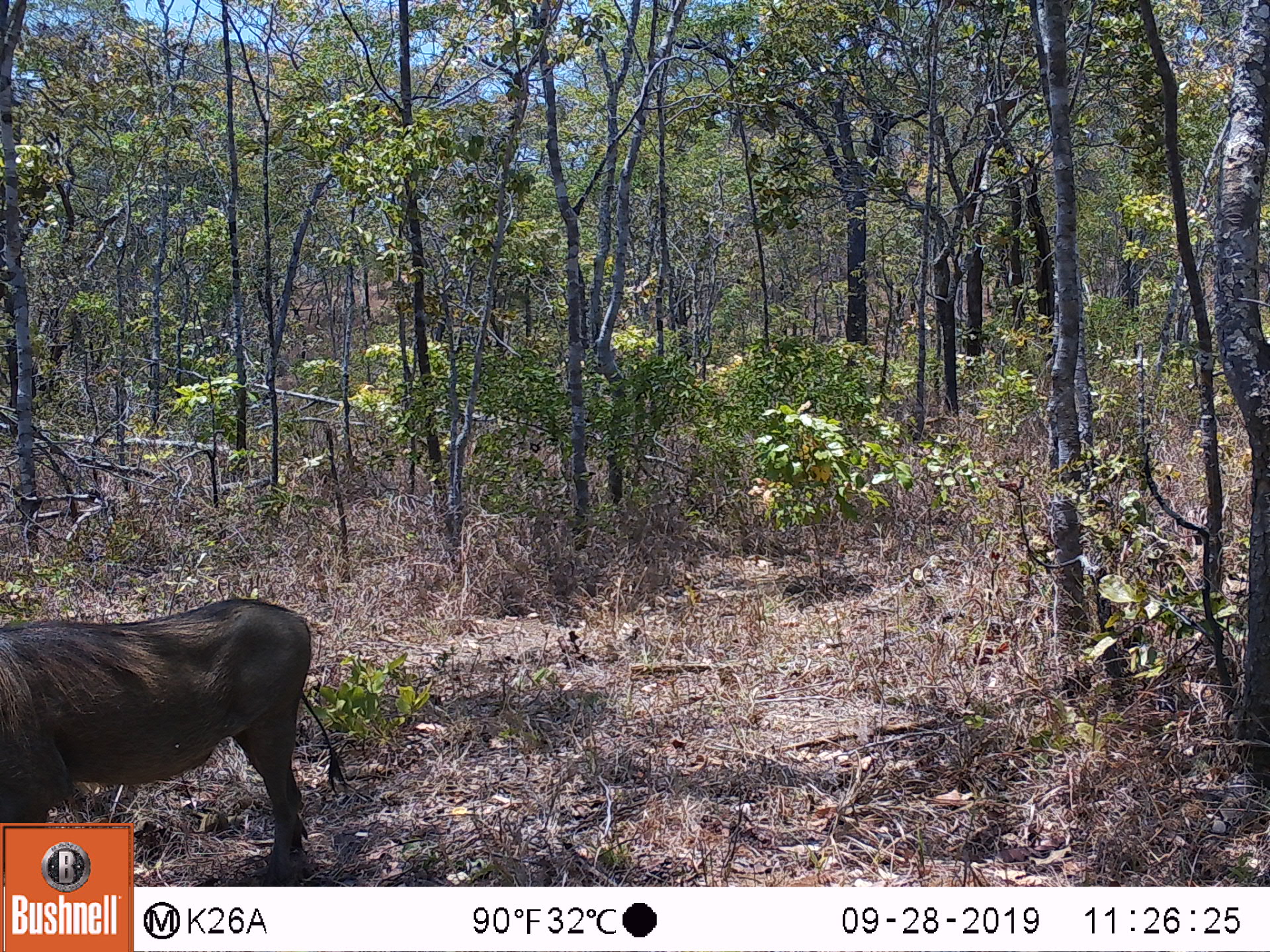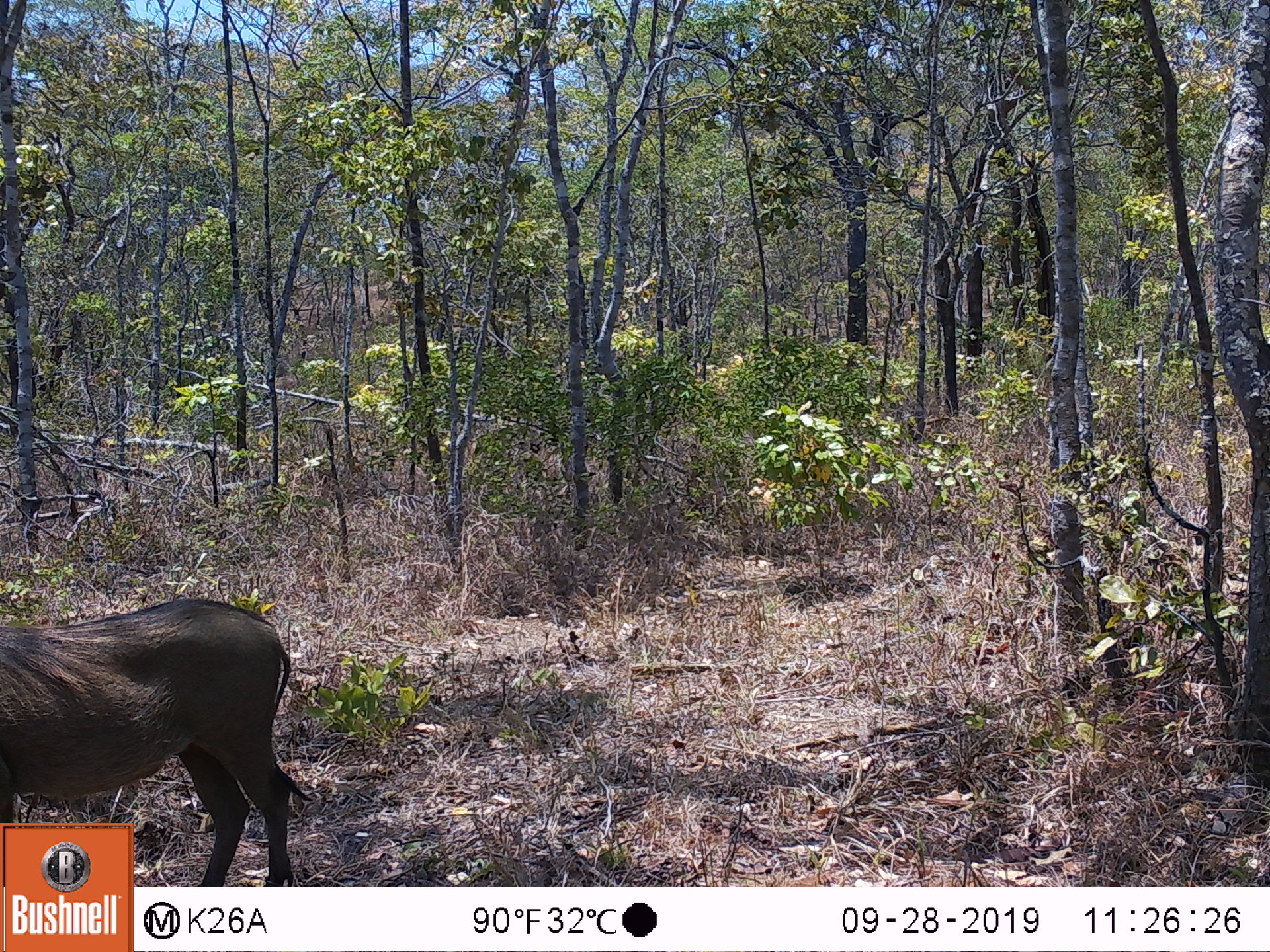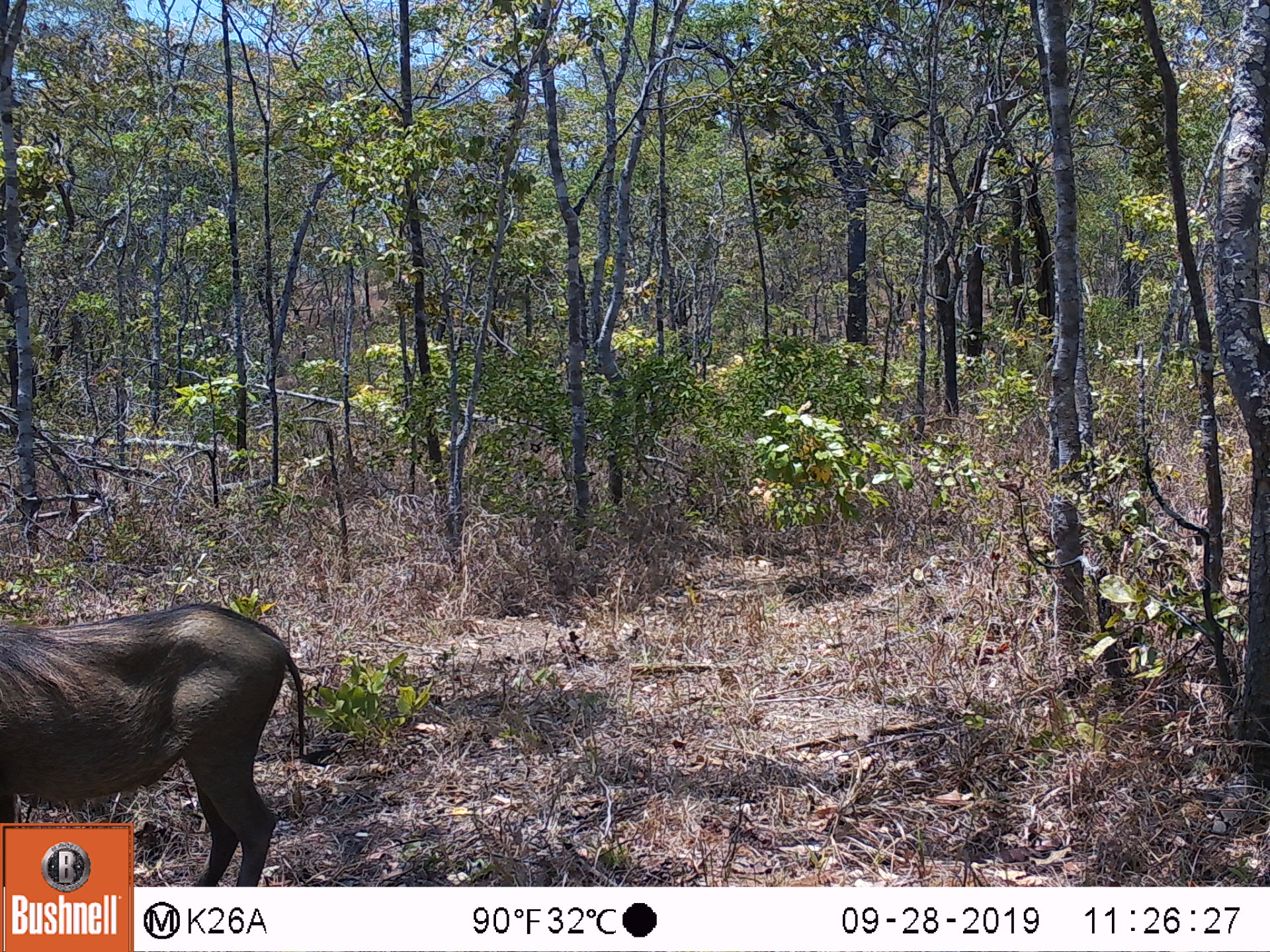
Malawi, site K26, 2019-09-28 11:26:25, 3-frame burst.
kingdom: Animalia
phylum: Chordata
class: Mammalia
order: Artiodactyla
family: Suidae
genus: Phacochoerus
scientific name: Phacochoerus africanus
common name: common warthog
Common warthog (Phacochoerus africanus), count 1.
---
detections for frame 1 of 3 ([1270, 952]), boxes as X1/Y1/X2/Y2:
common warthog: 2/594/350/819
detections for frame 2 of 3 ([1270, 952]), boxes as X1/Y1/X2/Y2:
common warthog: 2/594/315/819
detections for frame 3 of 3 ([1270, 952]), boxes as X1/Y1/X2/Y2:
common warthog: 135/600/340/882